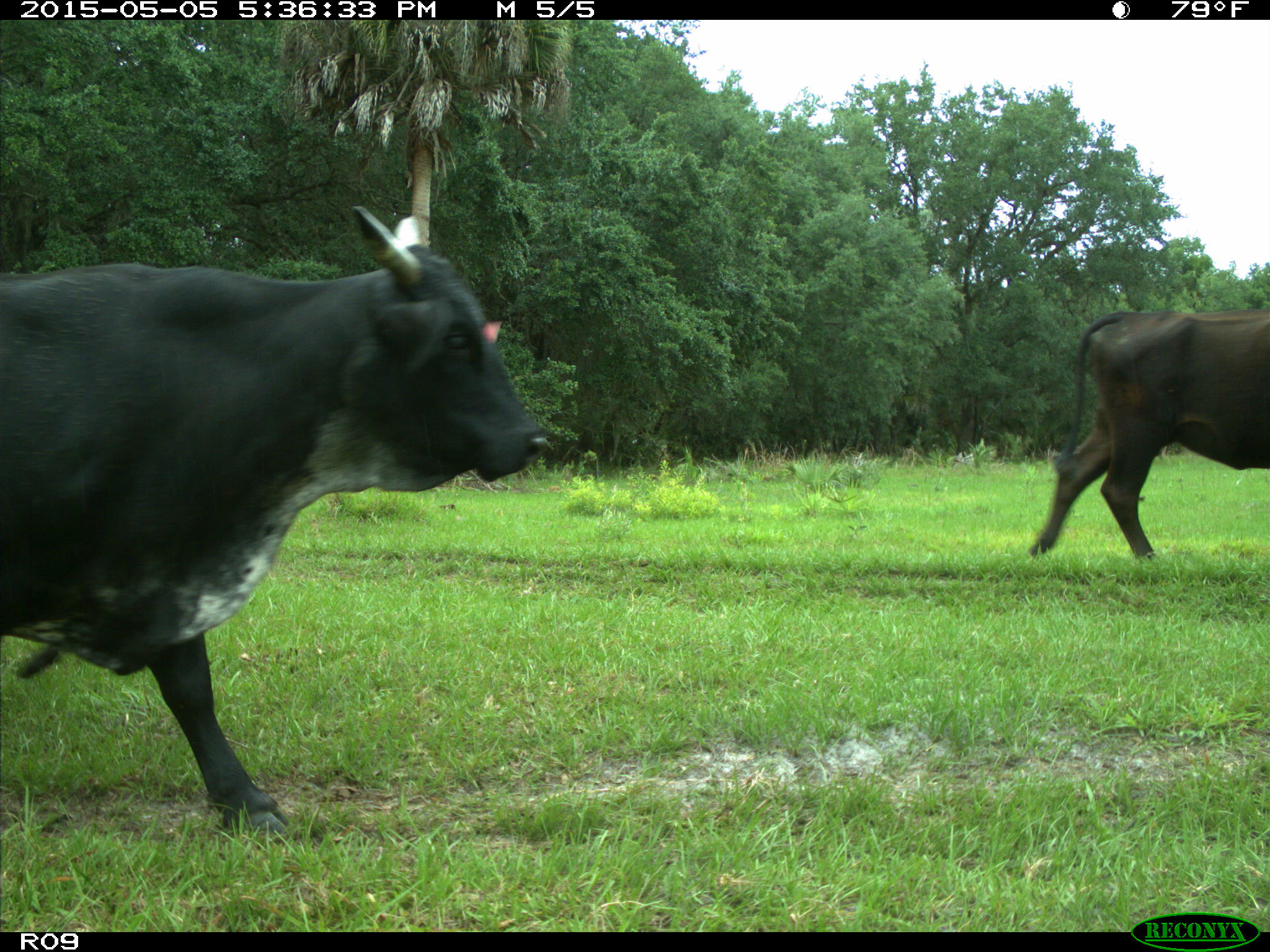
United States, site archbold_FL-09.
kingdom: Animalia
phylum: Chordata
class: Mammalia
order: Artiodactyla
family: Bovidae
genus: Bos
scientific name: Bos taurus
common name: domestic cow